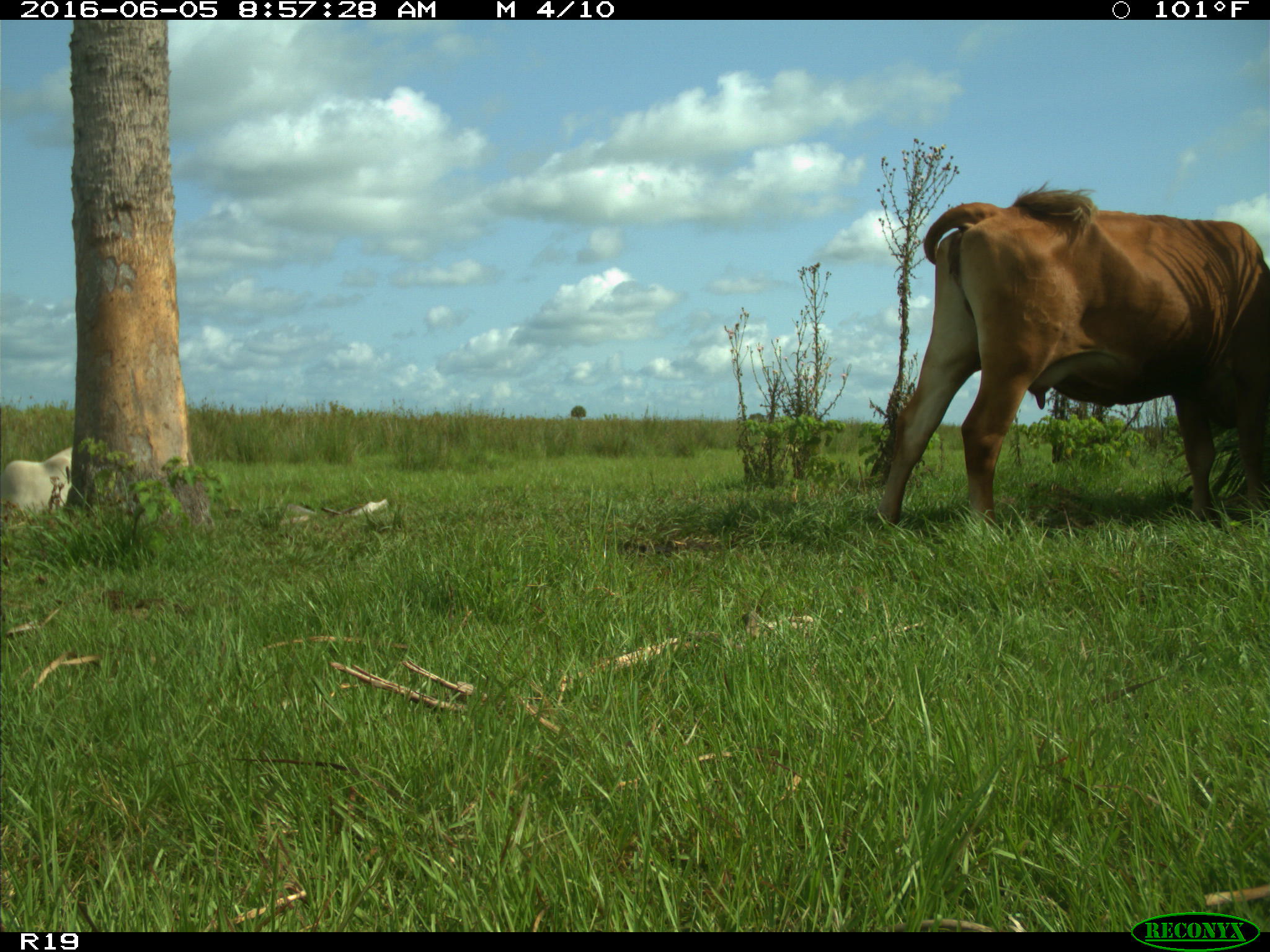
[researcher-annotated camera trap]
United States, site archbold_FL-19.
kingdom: Animalia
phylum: Chordata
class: Mammalia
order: Artiodactyla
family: Bovidae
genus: Bos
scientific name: Bos taurus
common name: domestic cow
Bos taurus (domestic cow).